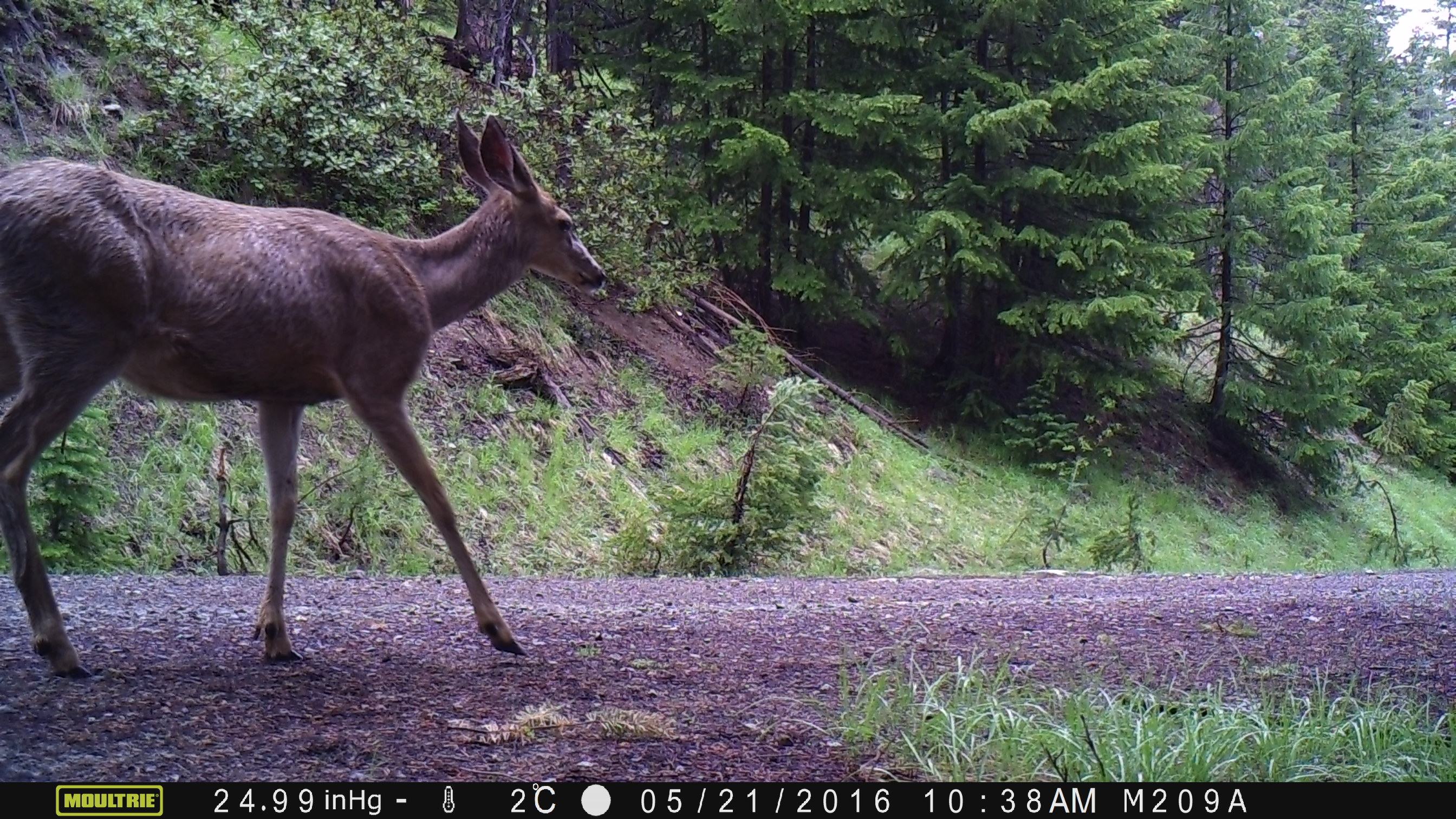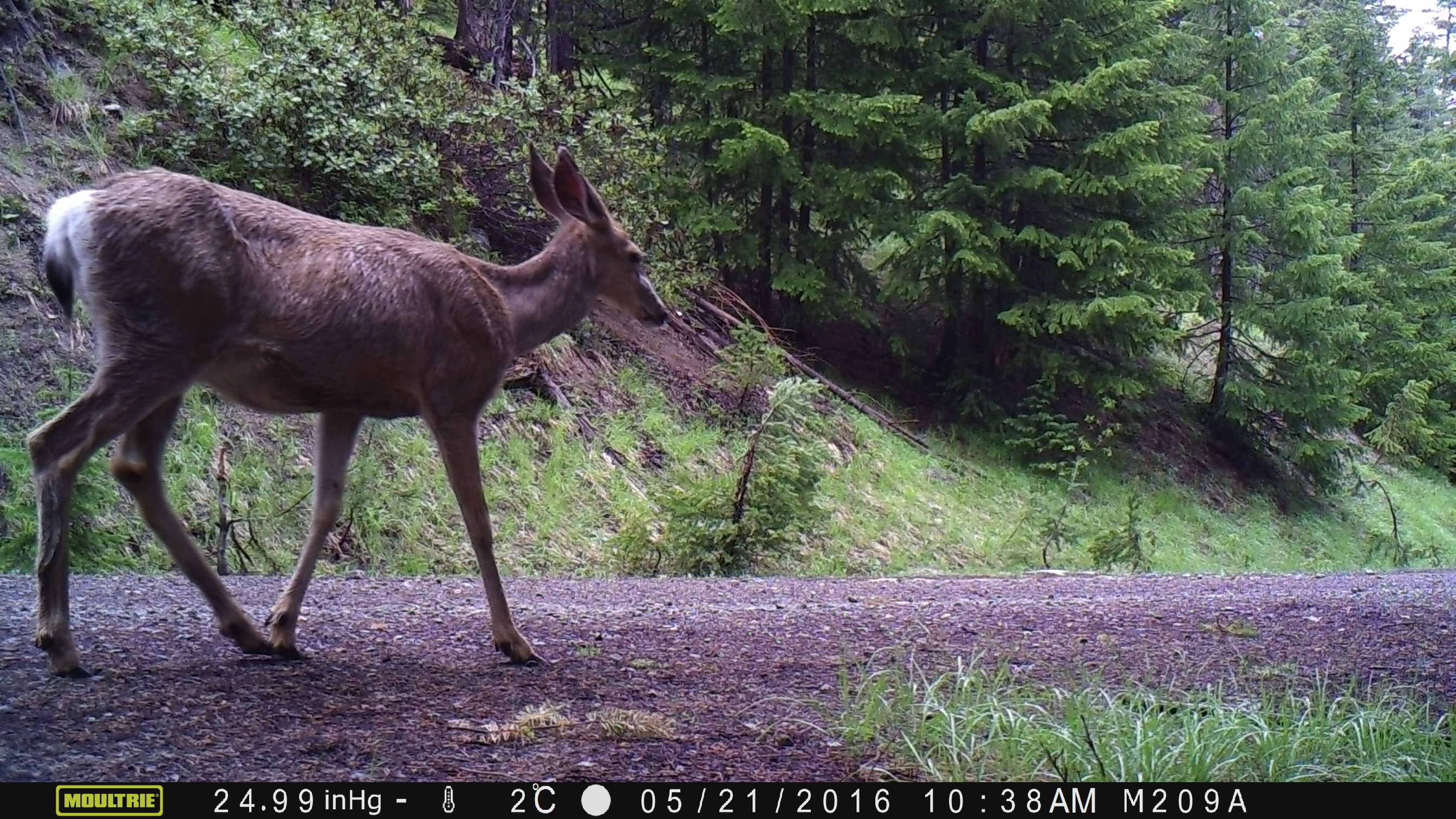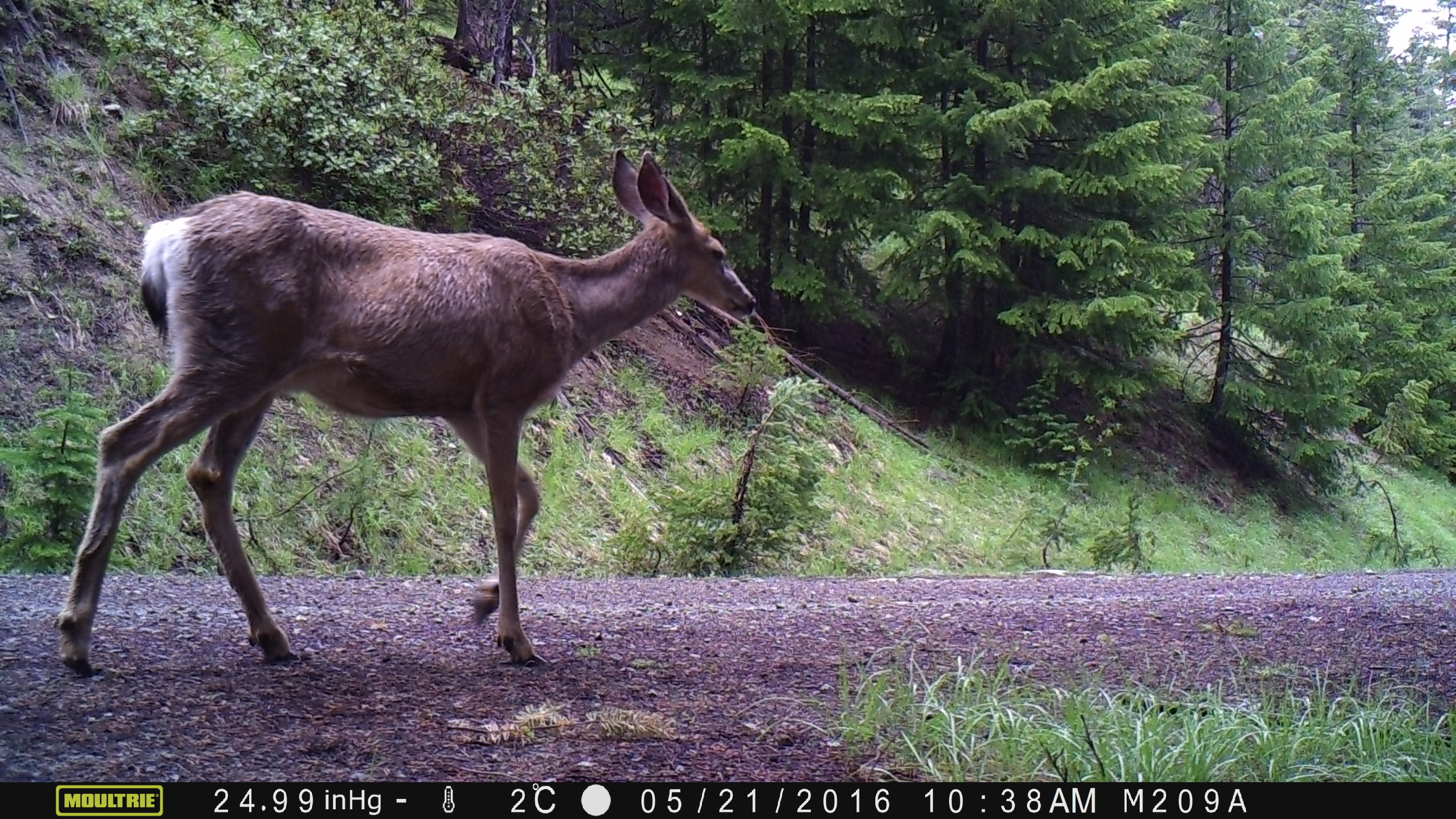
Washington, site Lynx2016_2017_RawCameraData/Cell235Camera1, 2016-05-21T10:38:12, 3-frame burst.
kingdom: Animalia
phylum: Chordata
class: Mammalia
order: Artiodactyla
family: Cervidae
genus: Odocoileus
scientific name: Odocoileus hemionus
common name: mule deer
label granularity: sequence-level